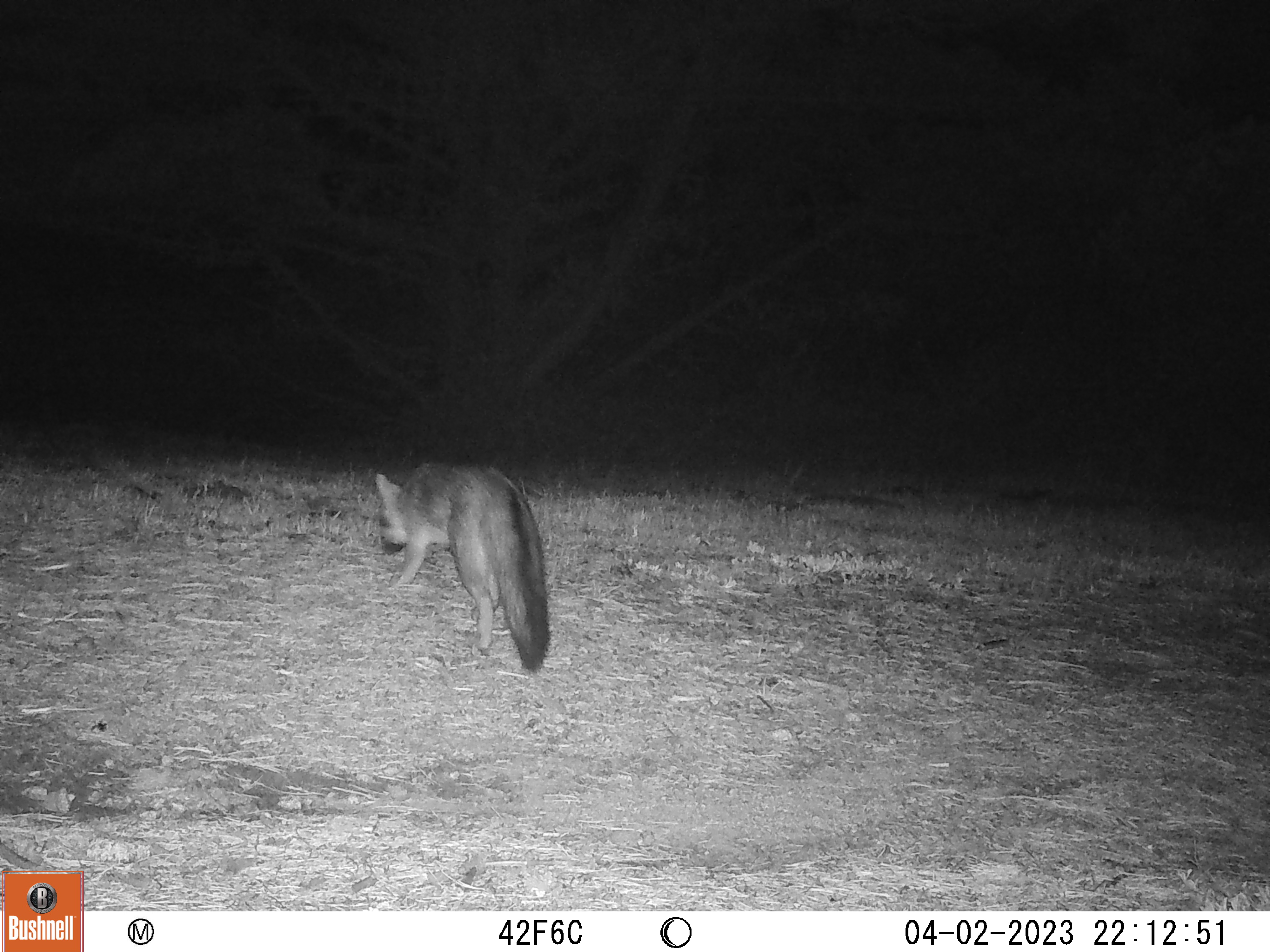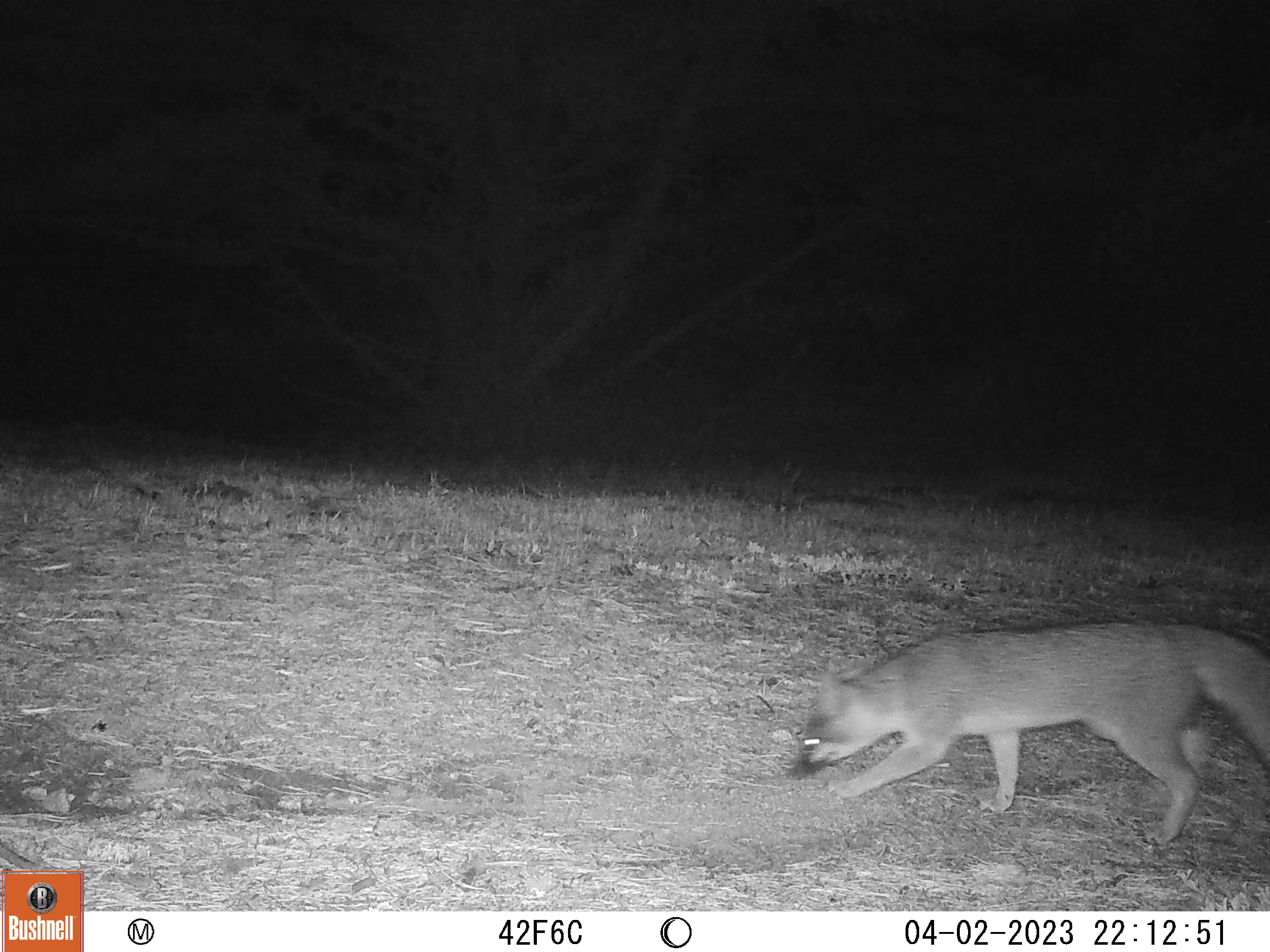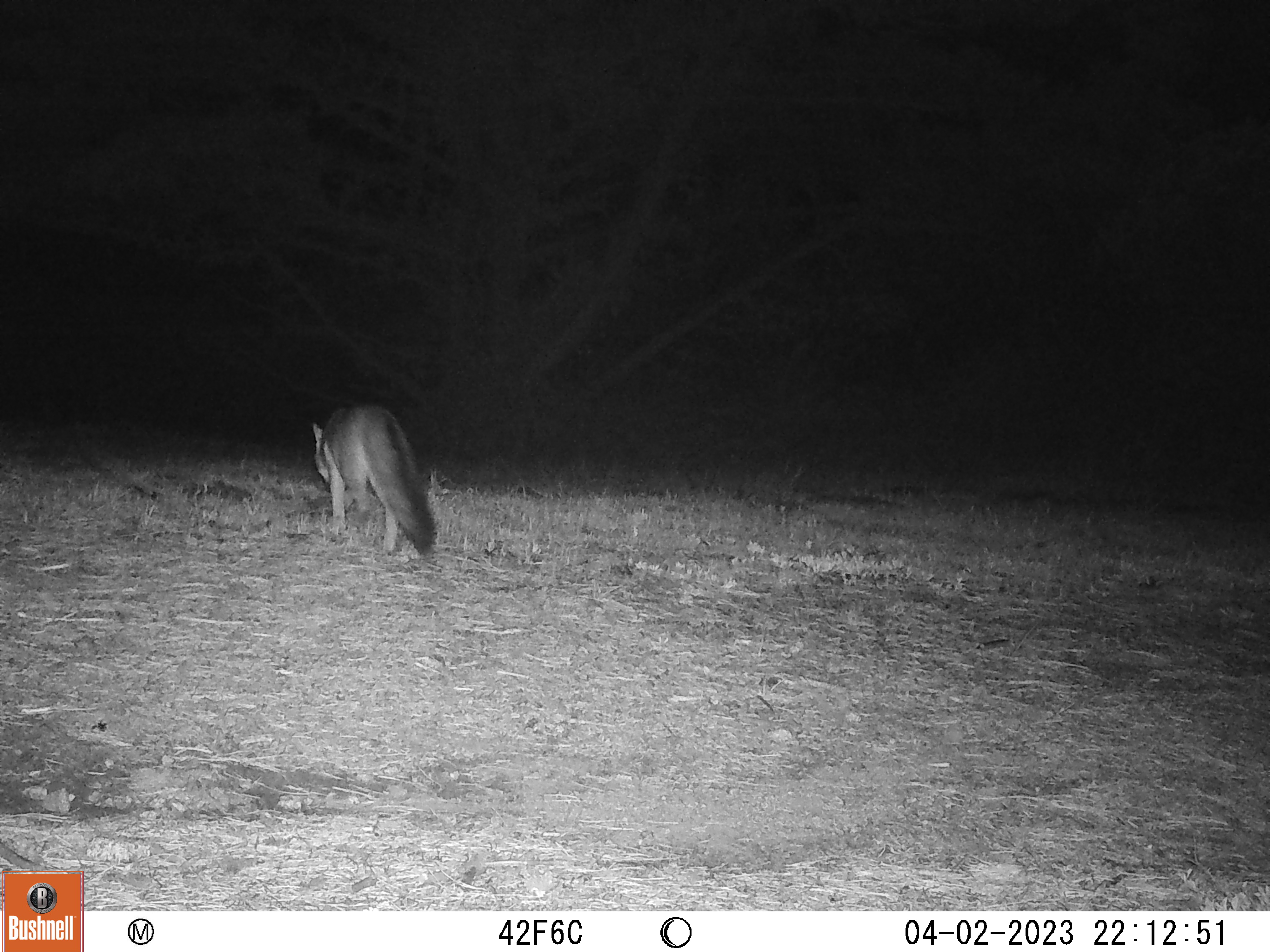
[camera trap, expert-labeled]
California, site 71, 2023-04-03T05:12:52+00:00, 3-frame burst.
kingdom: Animalia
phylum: Chordata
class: Mammalia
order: Carnivora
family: Canidae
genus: Urocyon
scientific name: Urocyon cinereoargenteus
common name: gray fox